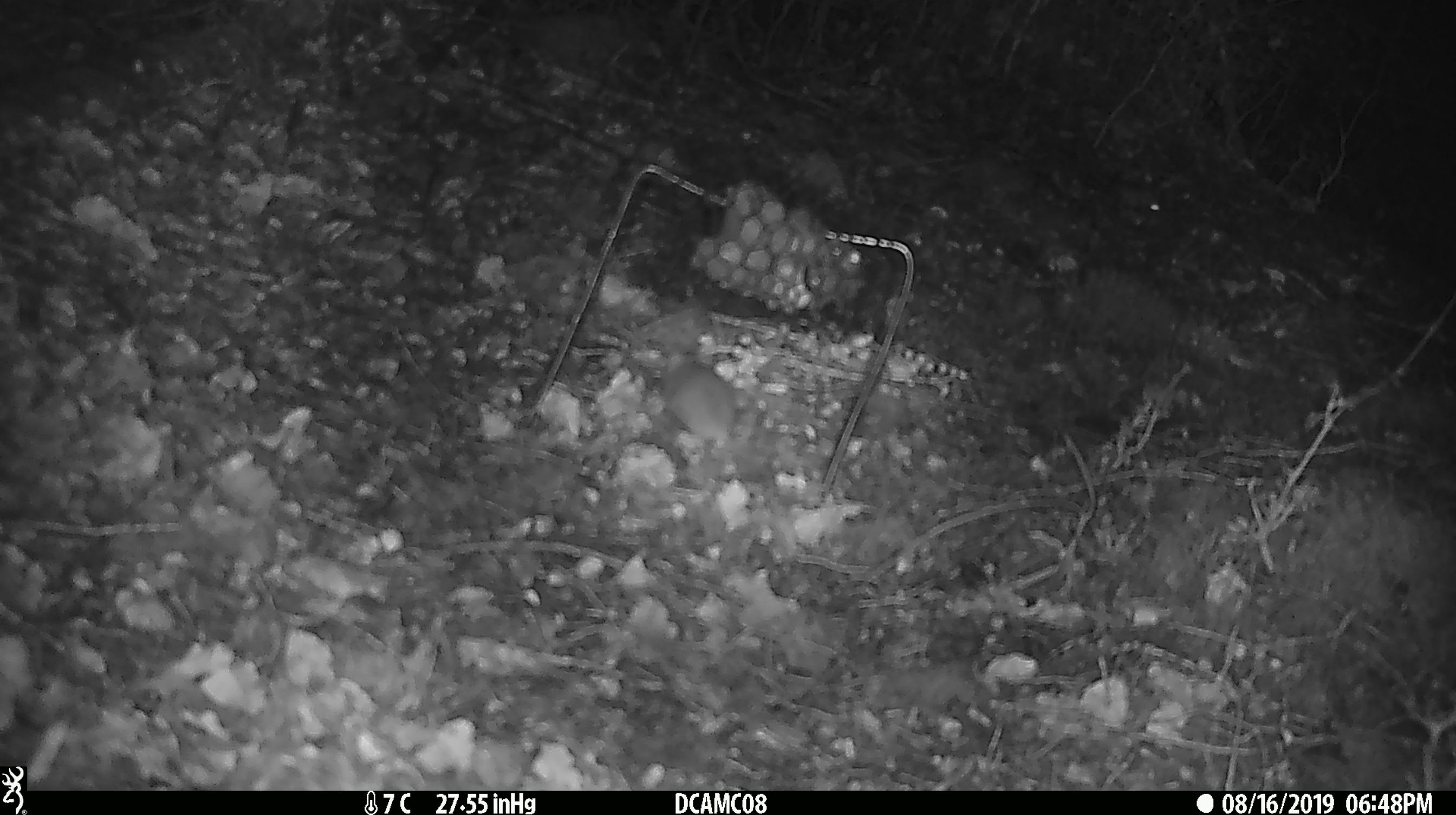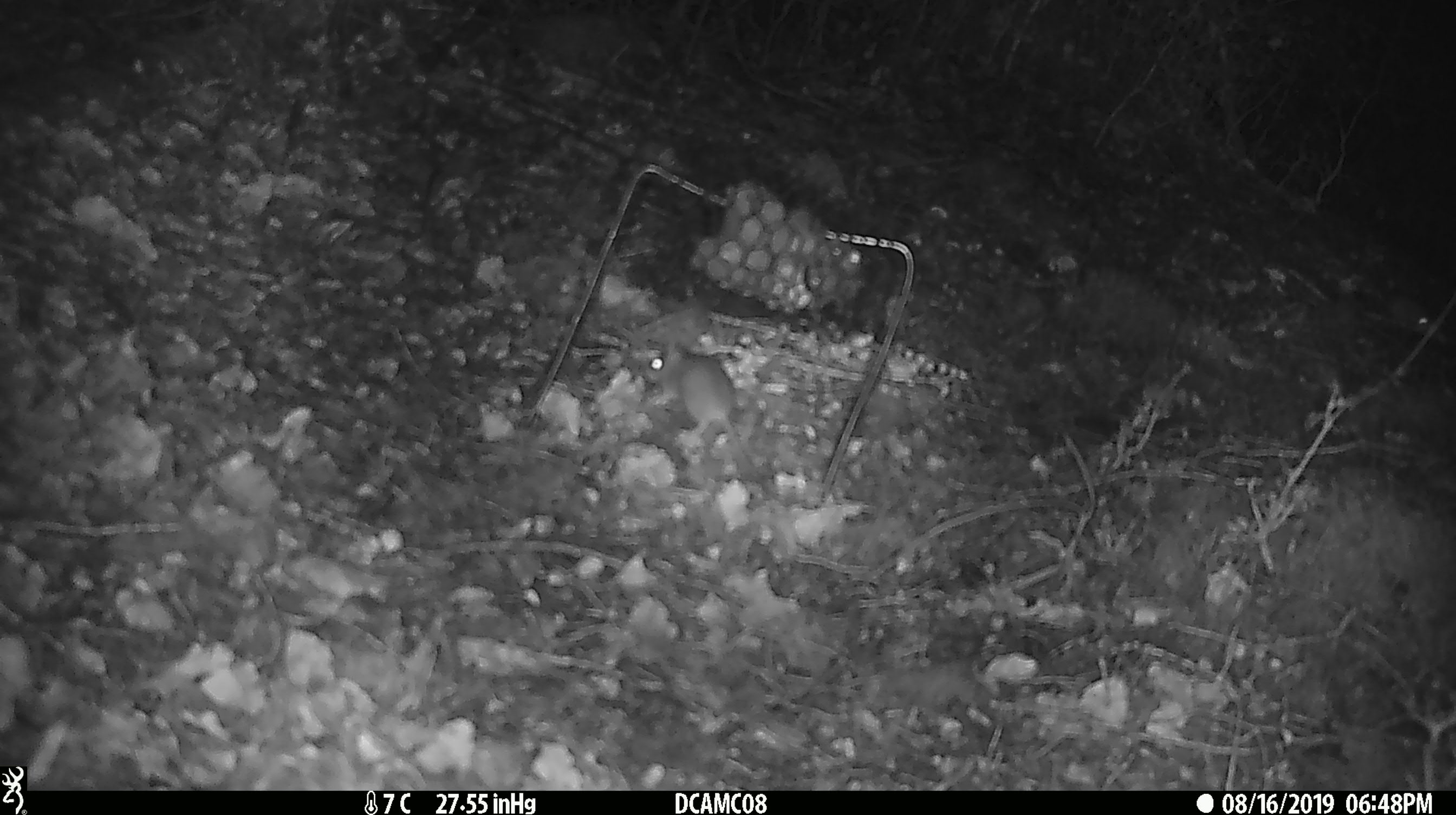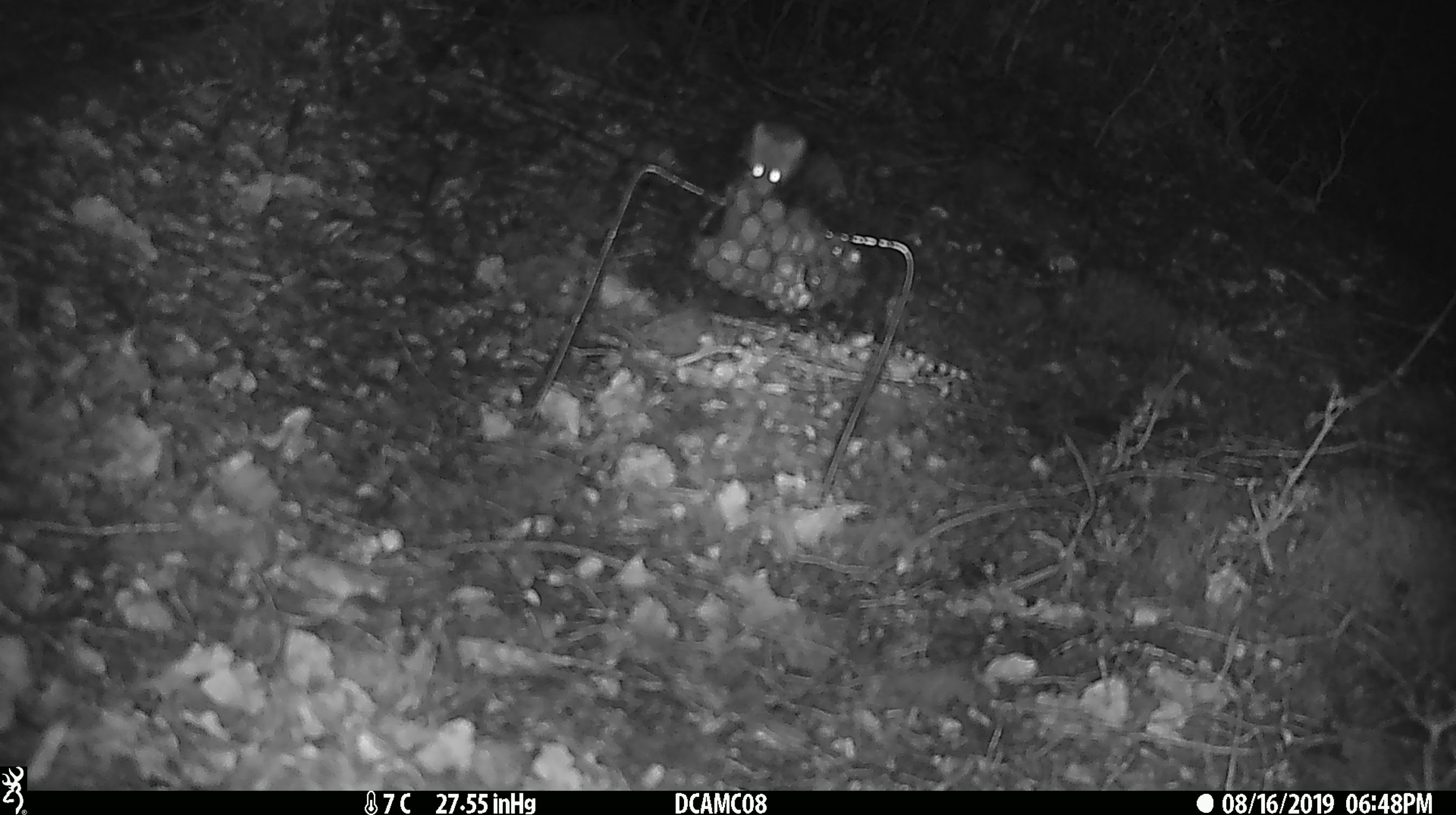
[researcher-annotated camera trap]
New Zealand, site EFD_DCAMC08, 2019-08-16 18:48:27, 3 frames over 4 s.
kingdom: Animalia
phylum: Chordata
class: Mammalia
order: Rodentia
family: Muridae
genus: Mus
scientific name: Mus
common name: mouse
Mouse (Mus).